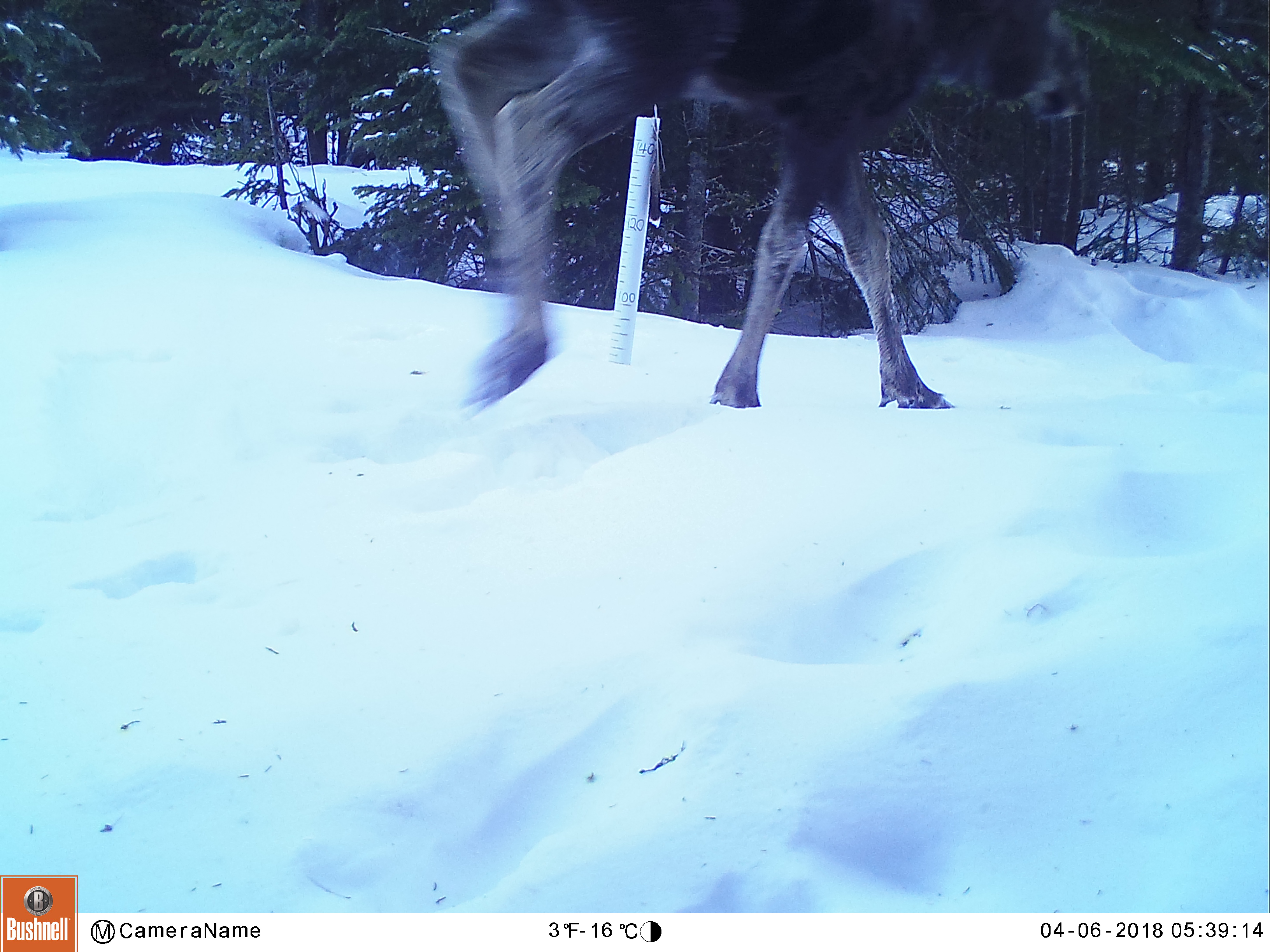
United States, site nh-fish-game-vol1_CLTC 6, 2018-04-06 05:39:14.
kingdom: Animalia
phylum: Chordata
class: Mammalia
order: Artiodactyla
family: Cervidae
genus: Alces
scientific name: Alces alces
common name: moose